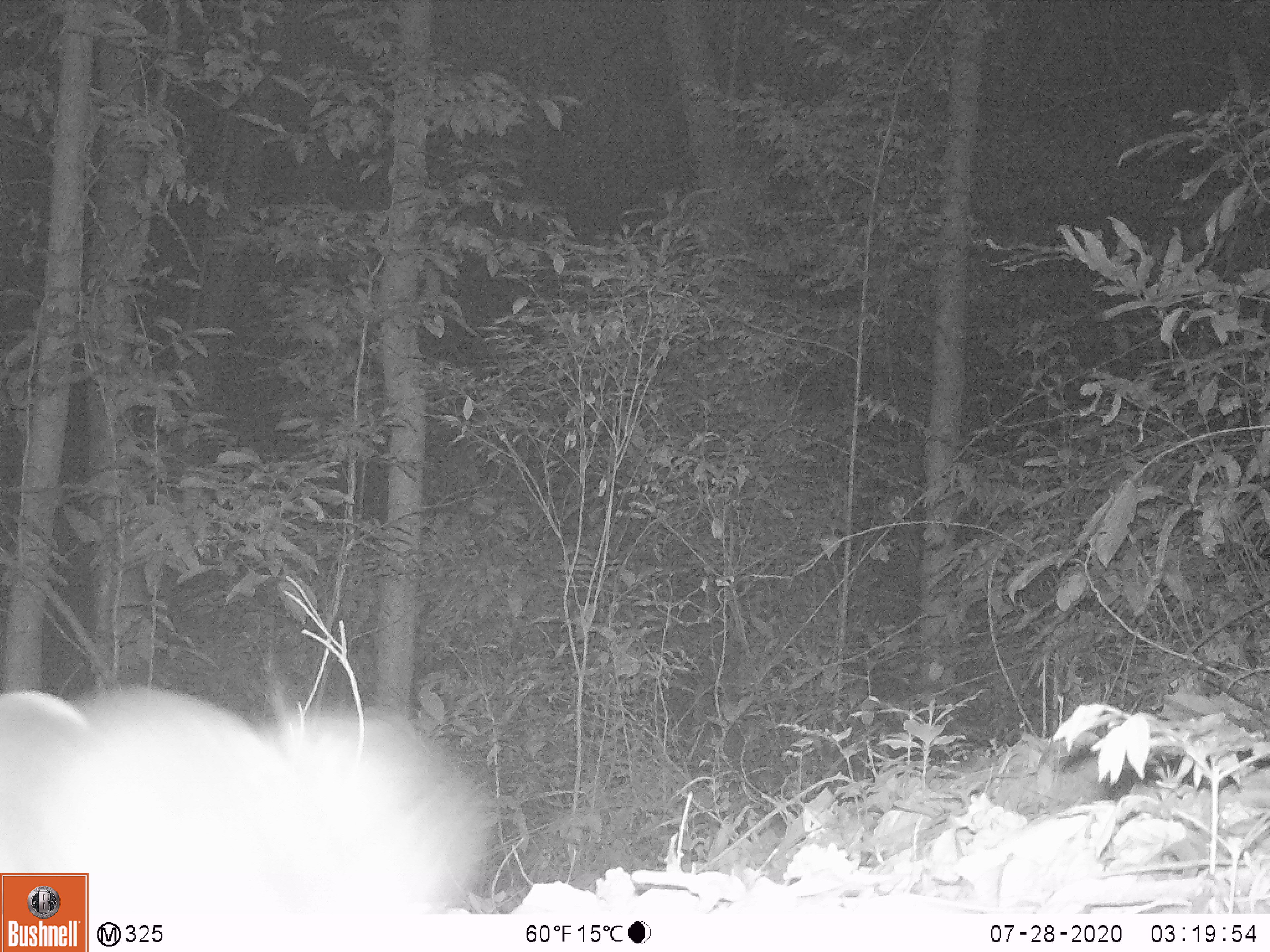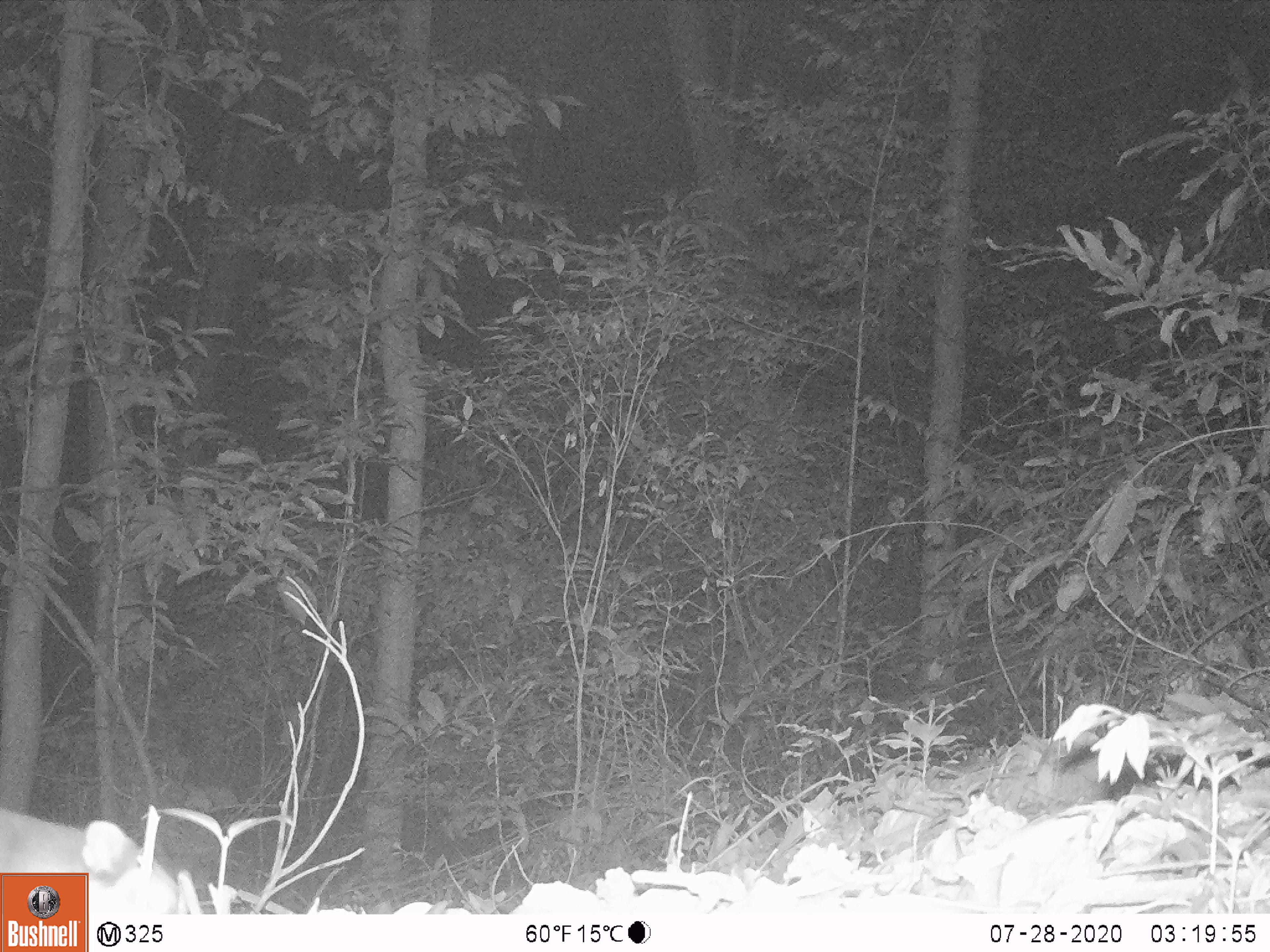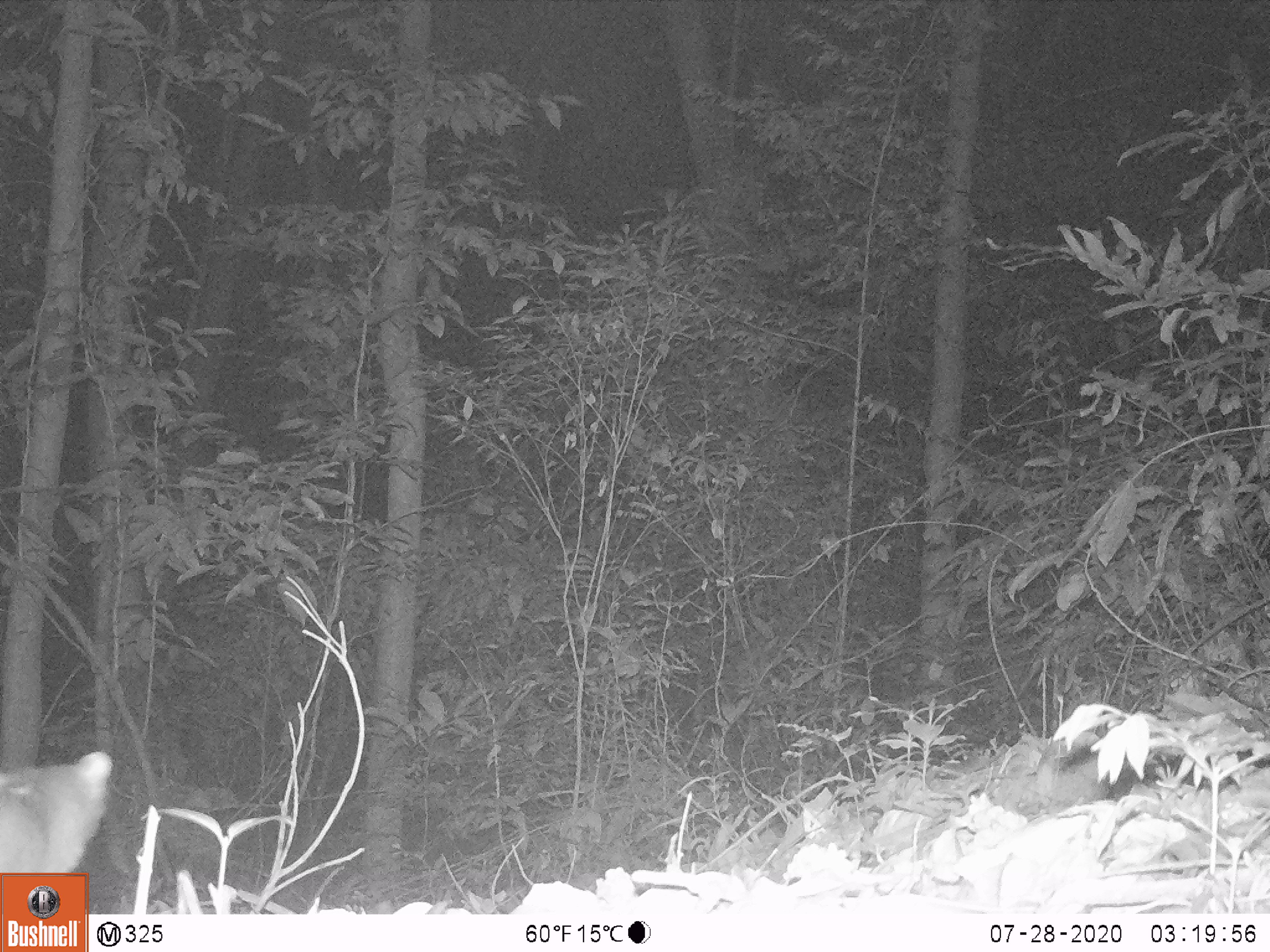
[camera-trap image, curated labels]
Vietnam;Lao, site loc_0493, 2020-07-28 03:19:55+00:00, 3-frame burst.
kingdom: Animalia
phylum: Chordata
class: Mammalia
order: Carnivora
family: Mustelidae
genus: Melogale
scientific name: Melogale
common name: ferret badger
Ferret badger (Melogale). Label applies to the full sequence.